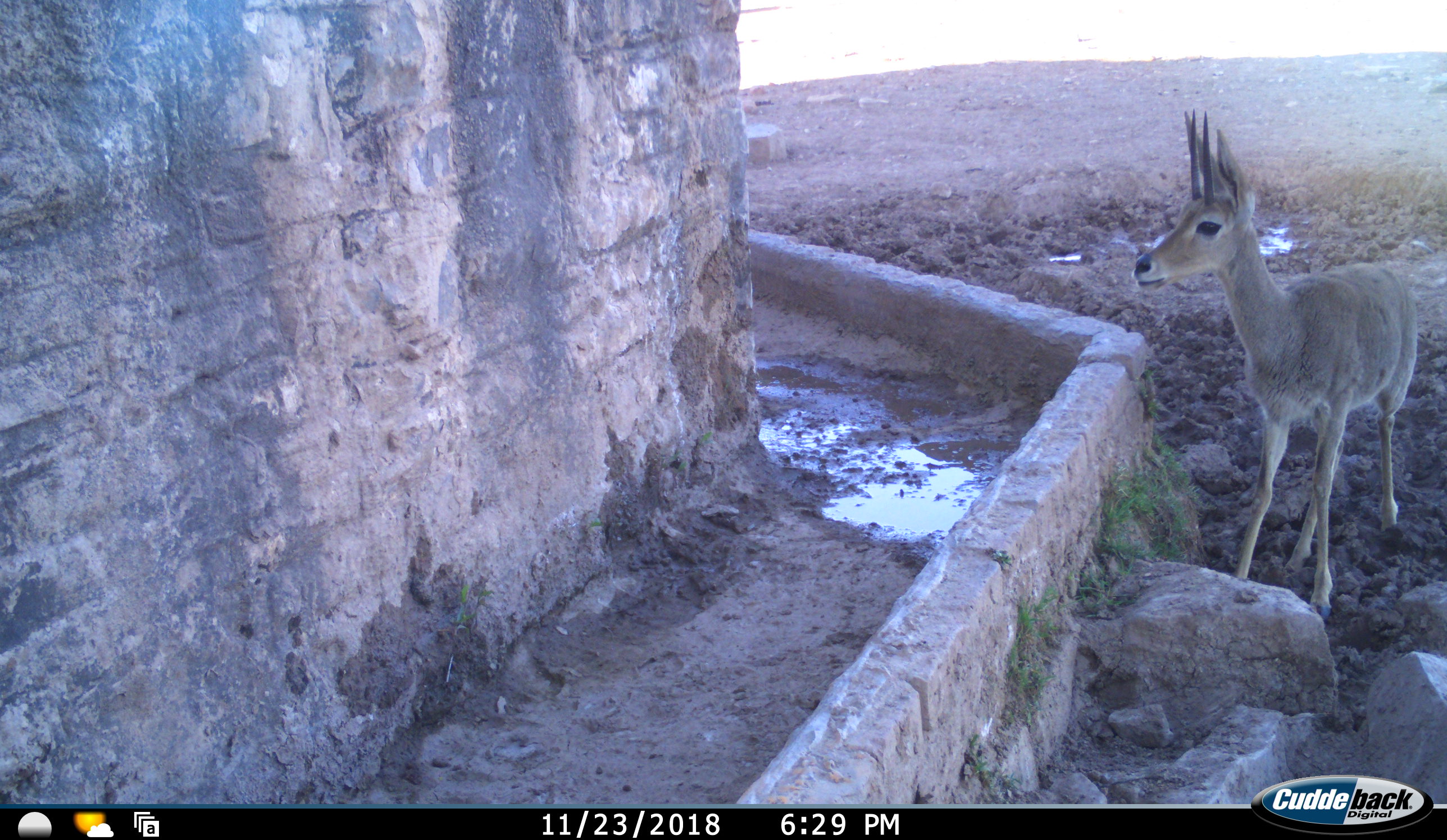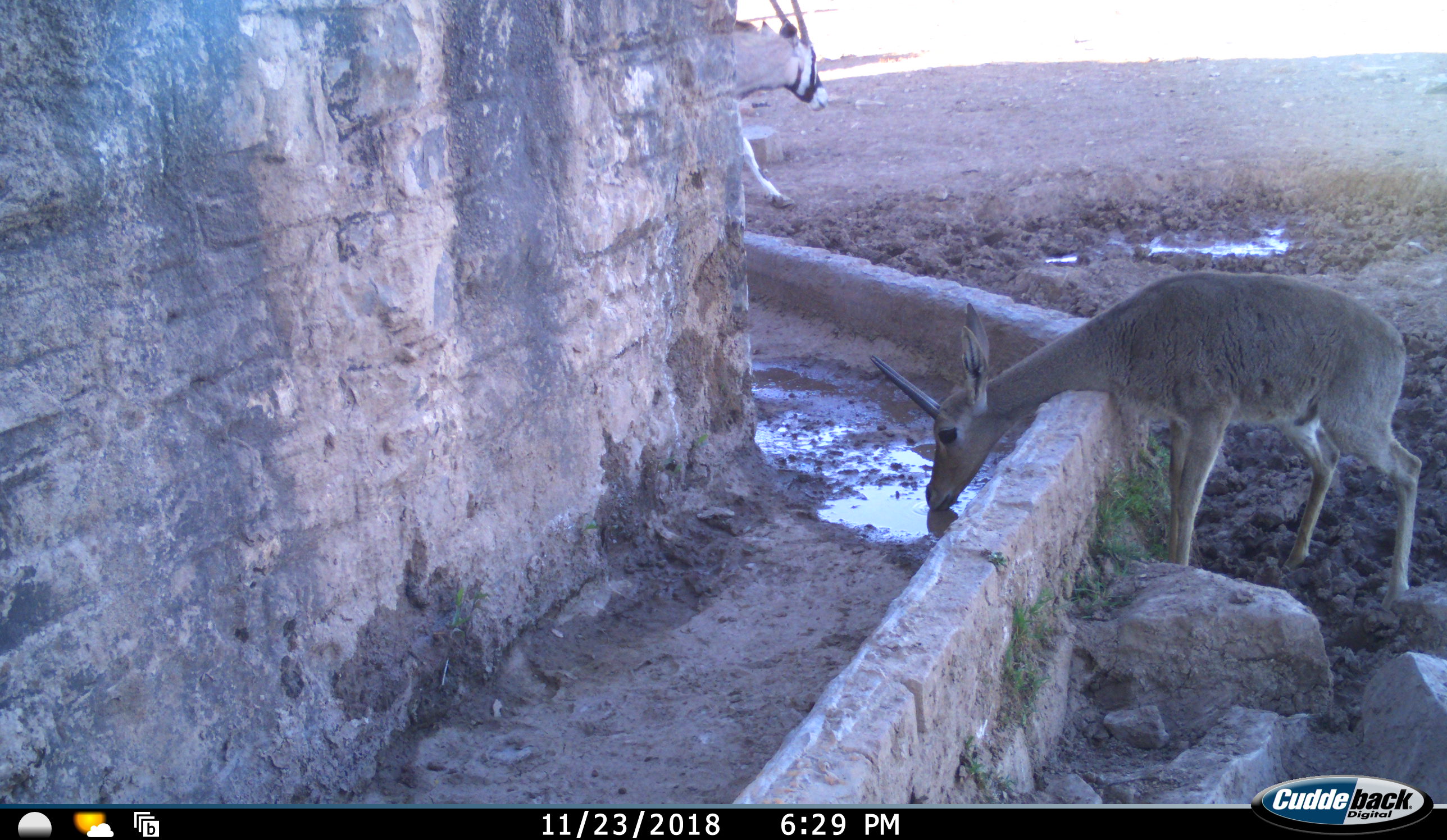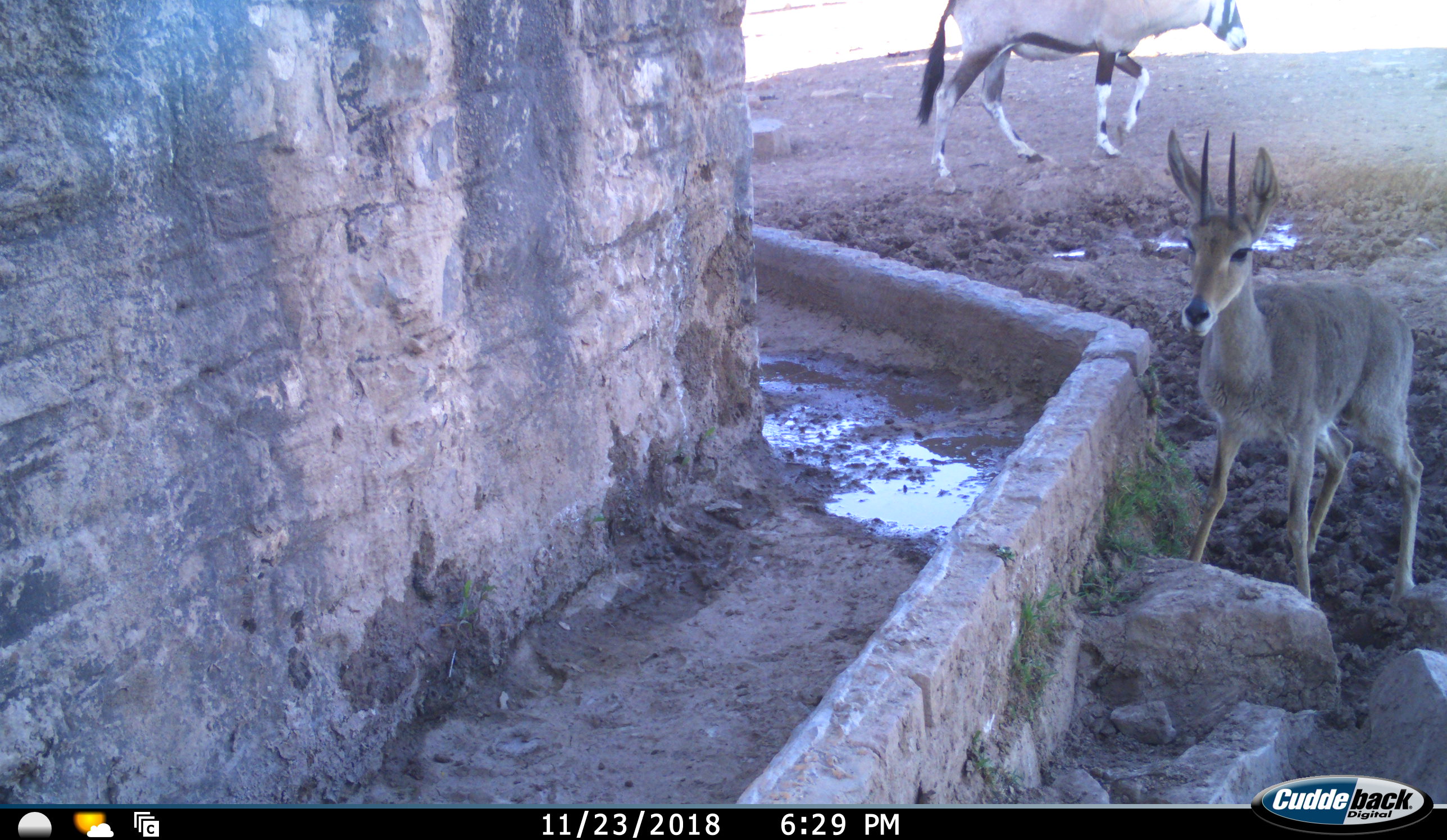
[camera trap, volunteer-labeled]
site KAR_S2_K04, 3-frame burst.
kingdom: Animalia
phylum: Chordata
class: Mammalia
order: Artiodactyla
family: Bovidae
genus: Oryx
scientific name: Oryx gazella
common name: gemsbok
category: oryx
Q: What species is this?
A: Oryx (gemsbok) (Oryx gazella).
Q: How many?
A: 1.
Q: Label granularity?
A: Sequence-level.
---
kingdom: Animalia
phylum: Chordata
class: Mammalia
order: Artiodactyla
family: Bovidae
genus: Pelea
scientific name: Pelea capreolus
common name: grey rhebok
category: rhebokgrey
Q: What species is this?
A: Rhebokgrey (grey rhebok) (Pelea capreolus).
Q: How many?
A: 1.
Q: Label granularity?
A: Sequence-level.